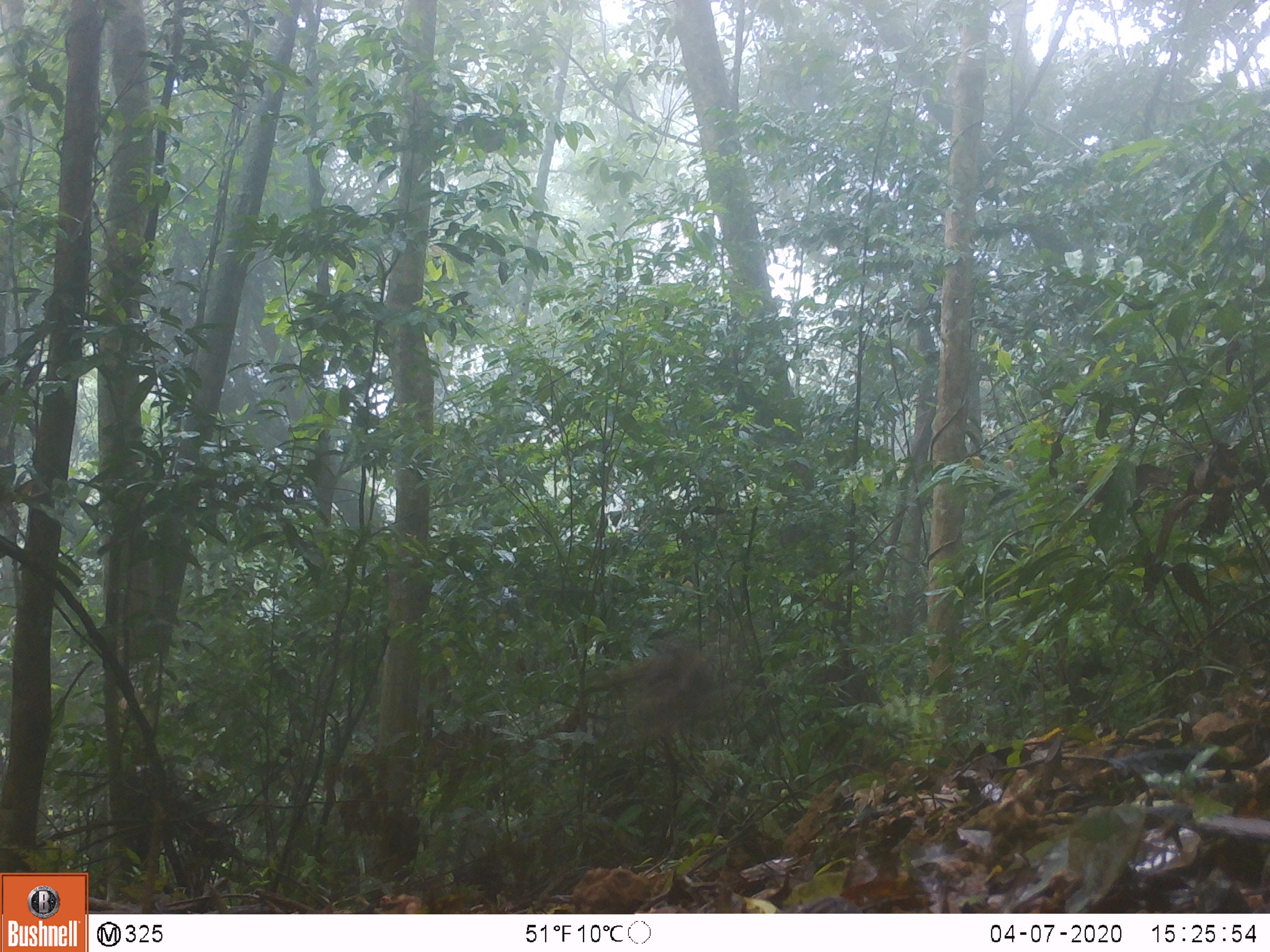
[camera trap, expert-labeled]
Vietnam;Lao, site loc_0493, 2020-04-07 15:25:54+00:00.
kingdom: Animalia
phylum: Chordata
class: Aves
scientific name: Aves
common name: bird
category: unidentified bird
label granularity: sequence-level